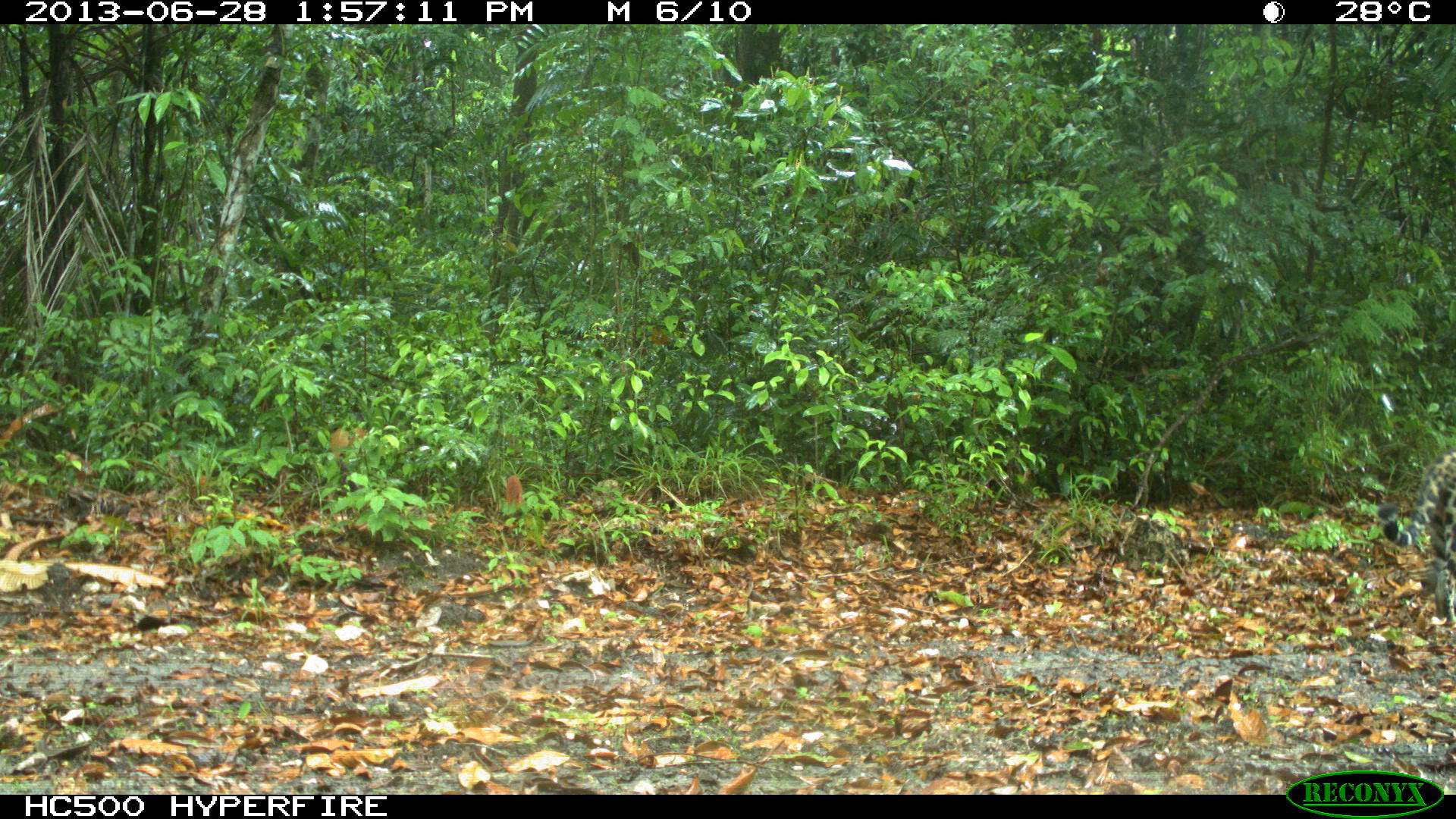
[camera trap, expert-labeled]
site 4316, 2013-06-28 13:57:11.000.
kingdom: Animalia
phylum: Chordata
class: Mammalia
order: Carnivora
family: Felidae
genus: Panthera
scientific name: Panthera onca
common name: jaguar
Panthera onca (jaguar), count 1, sex male.